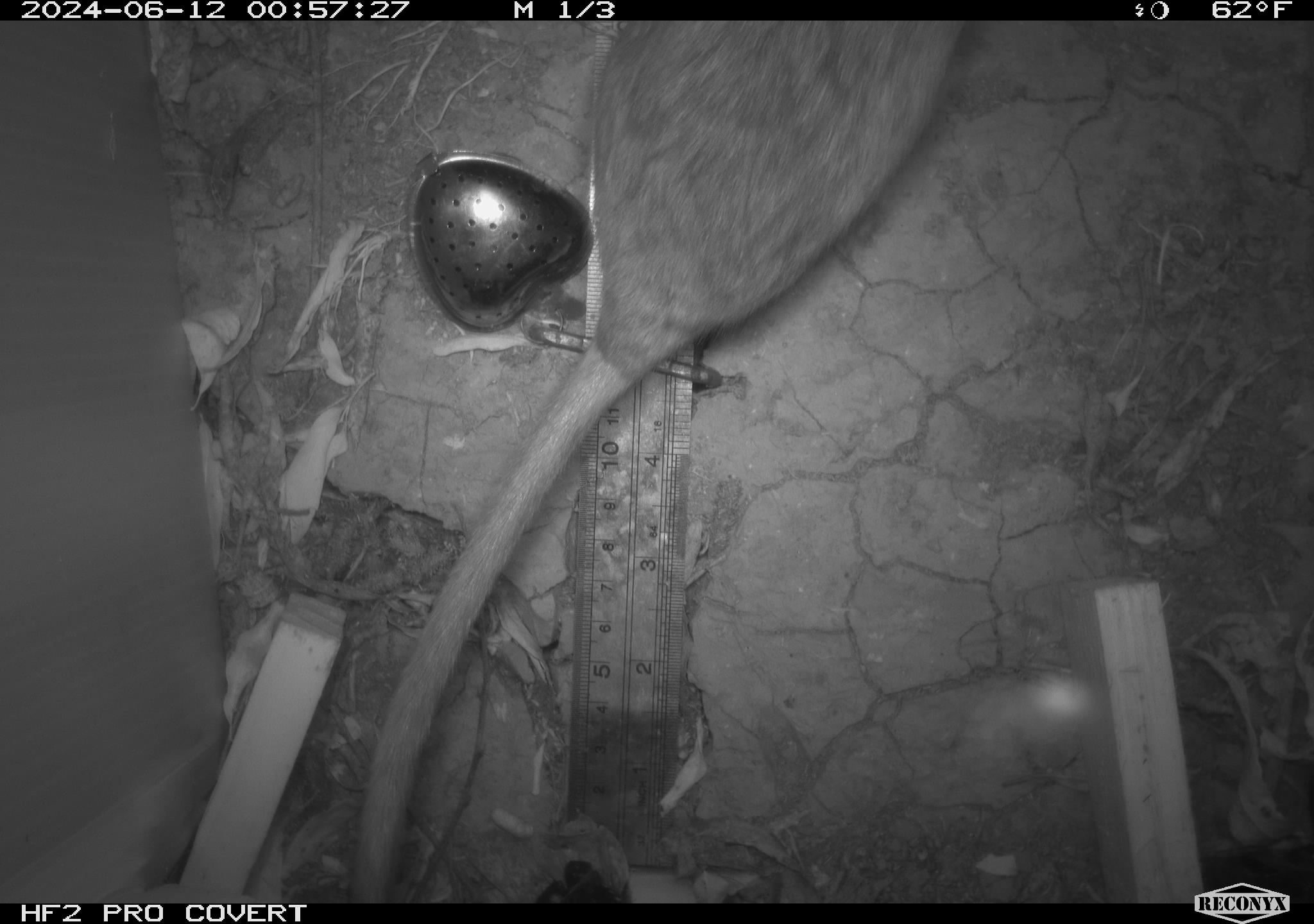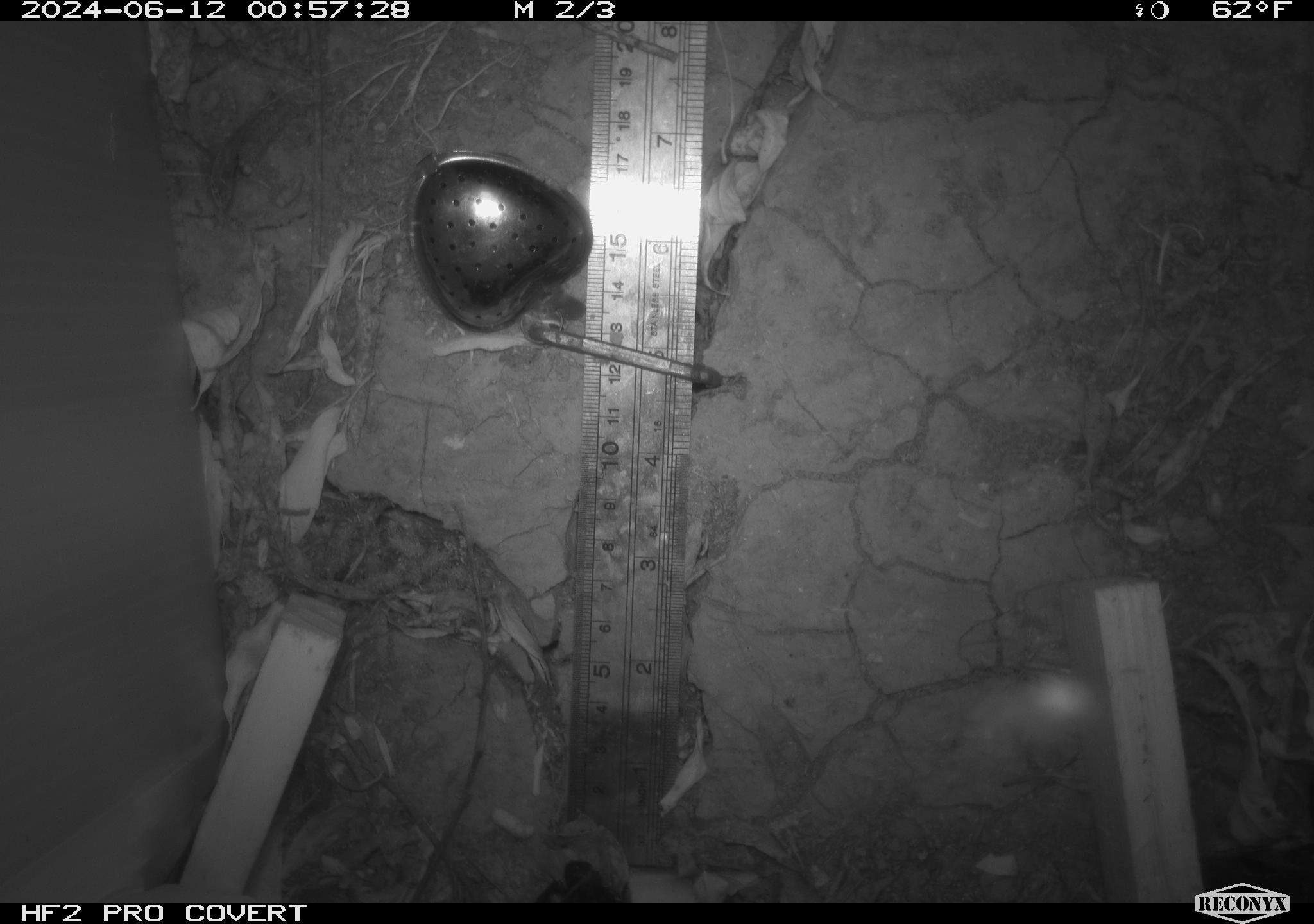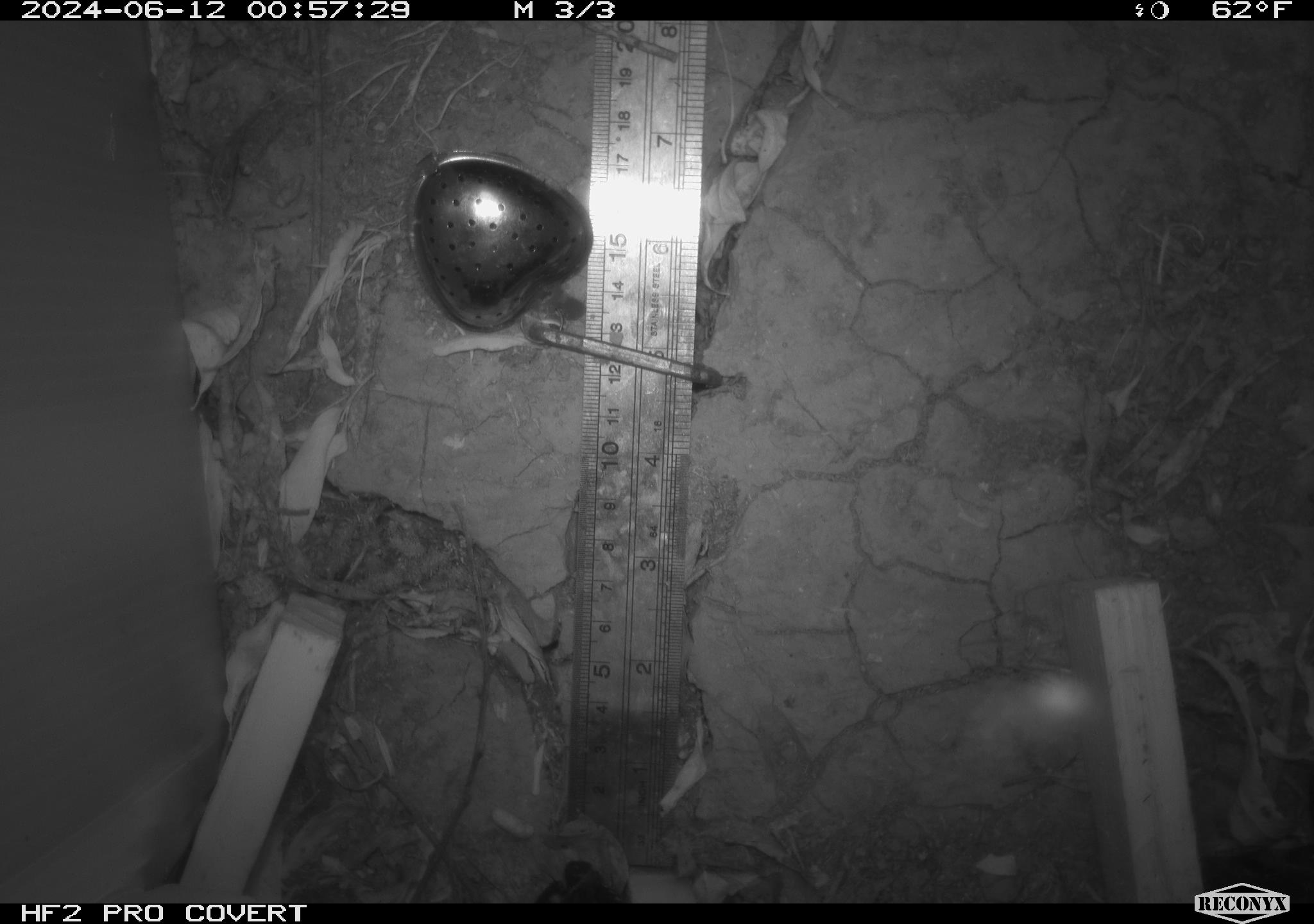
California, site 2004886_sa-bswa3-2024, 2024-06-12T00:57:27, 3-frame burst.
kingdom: Animalia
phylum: Chordata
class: Mammalia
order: Rodentia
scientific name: Rodentia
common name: woodrat or rat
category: woodrat or rat species